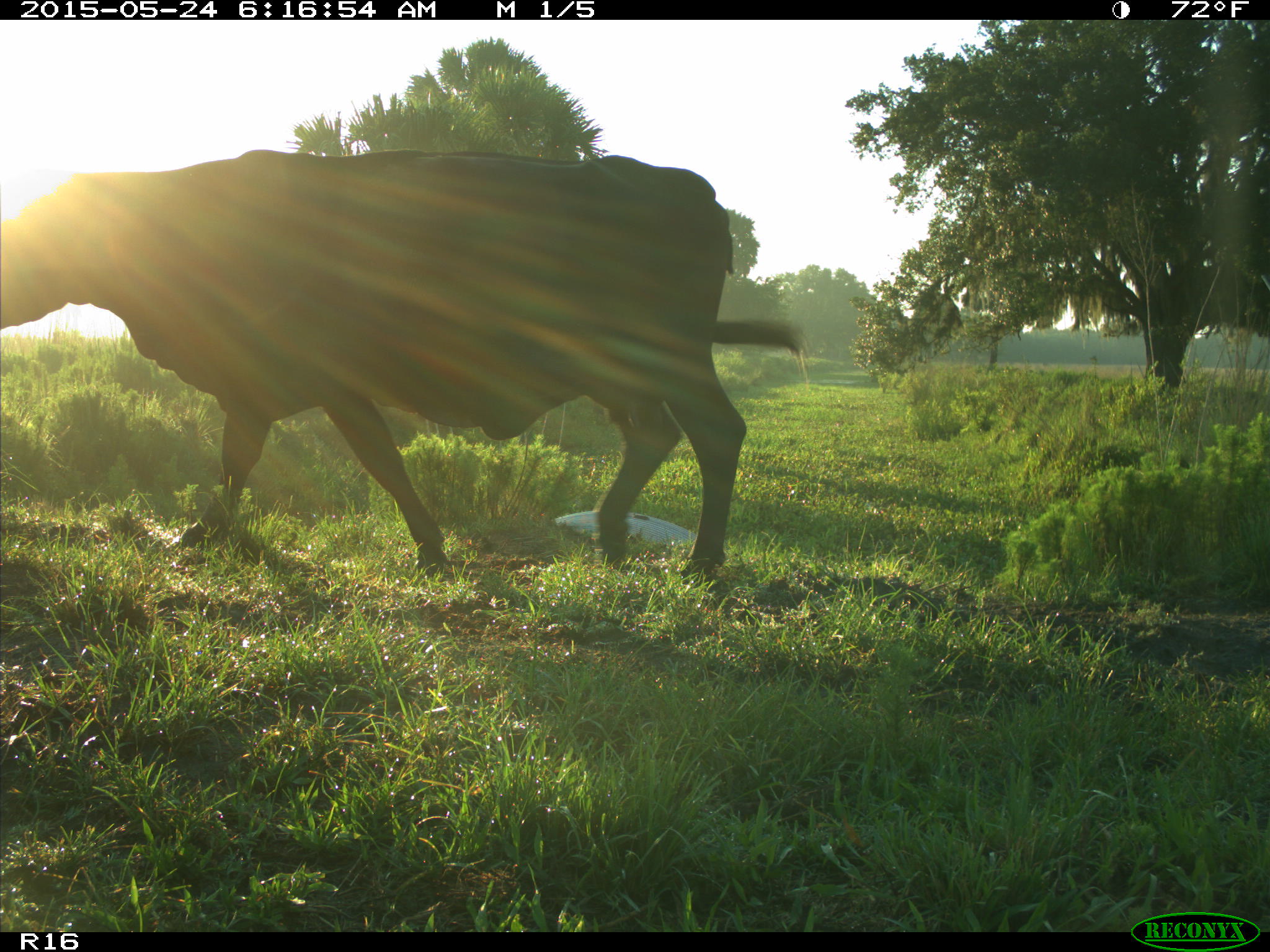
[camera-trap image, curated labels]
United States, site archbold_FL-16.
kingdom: Animalia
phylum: Chordata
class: Mammalia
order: Artiodactyla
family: Bovidae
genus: Bos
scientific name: Bos taurus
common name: domestic cow